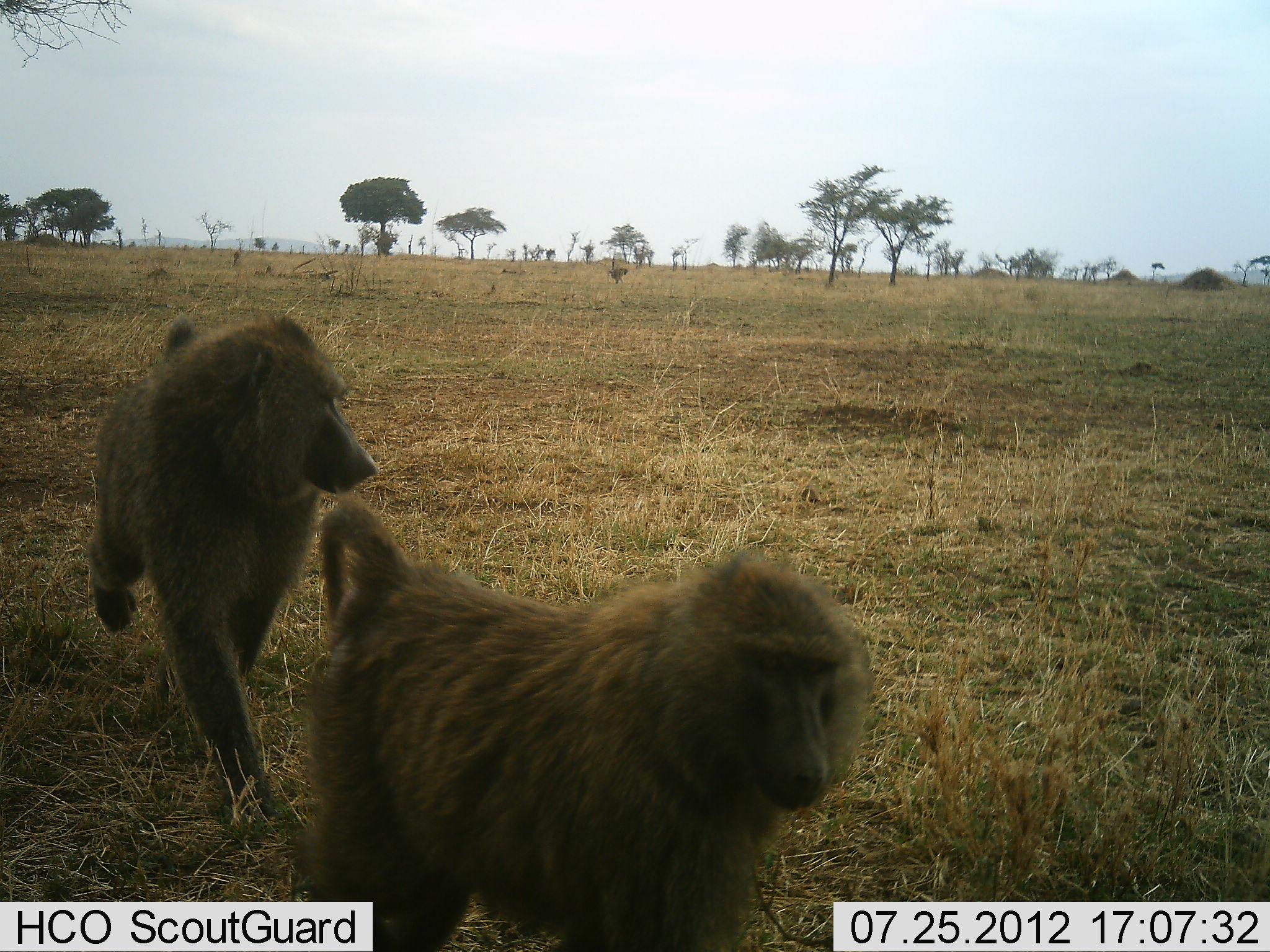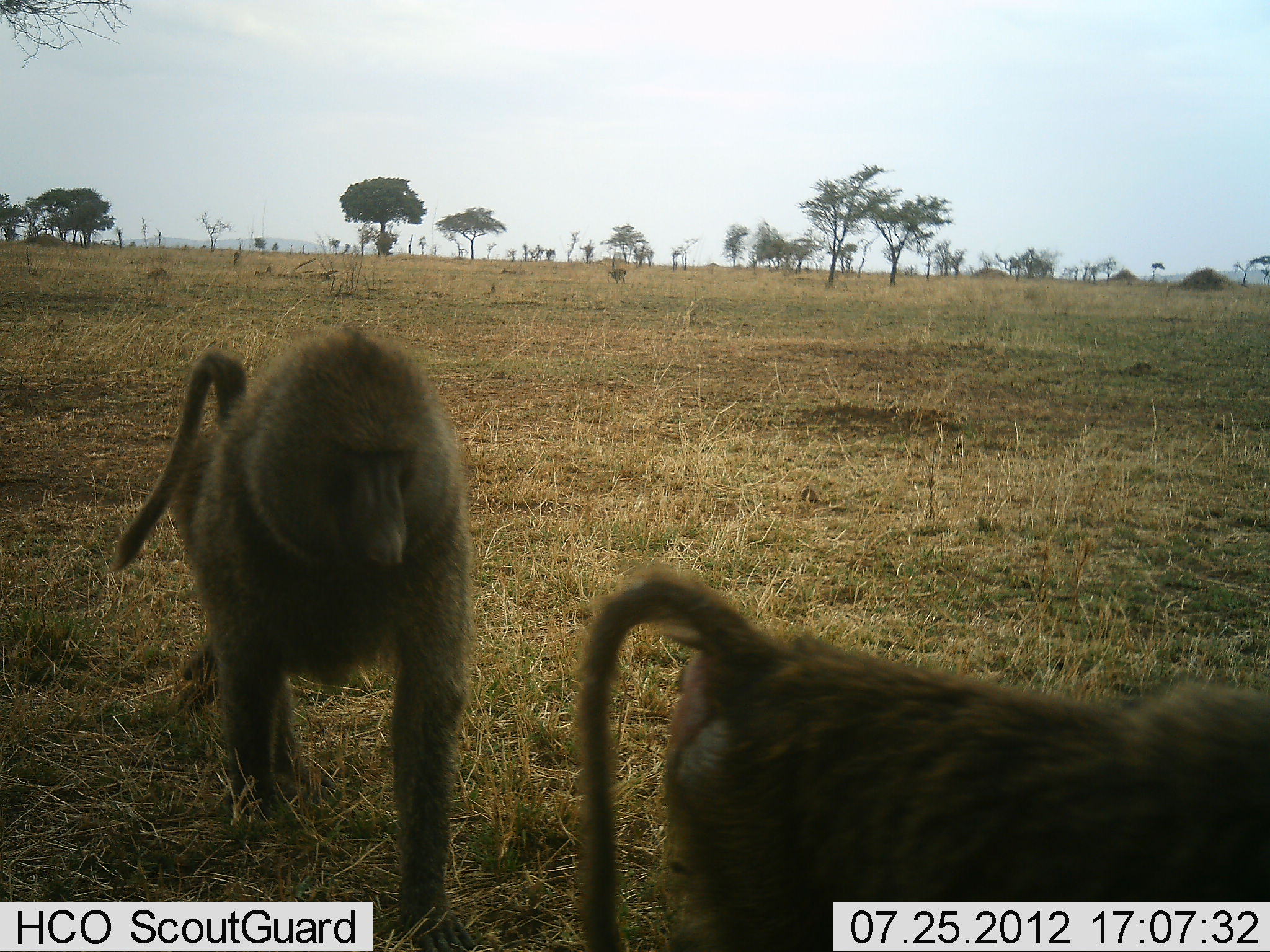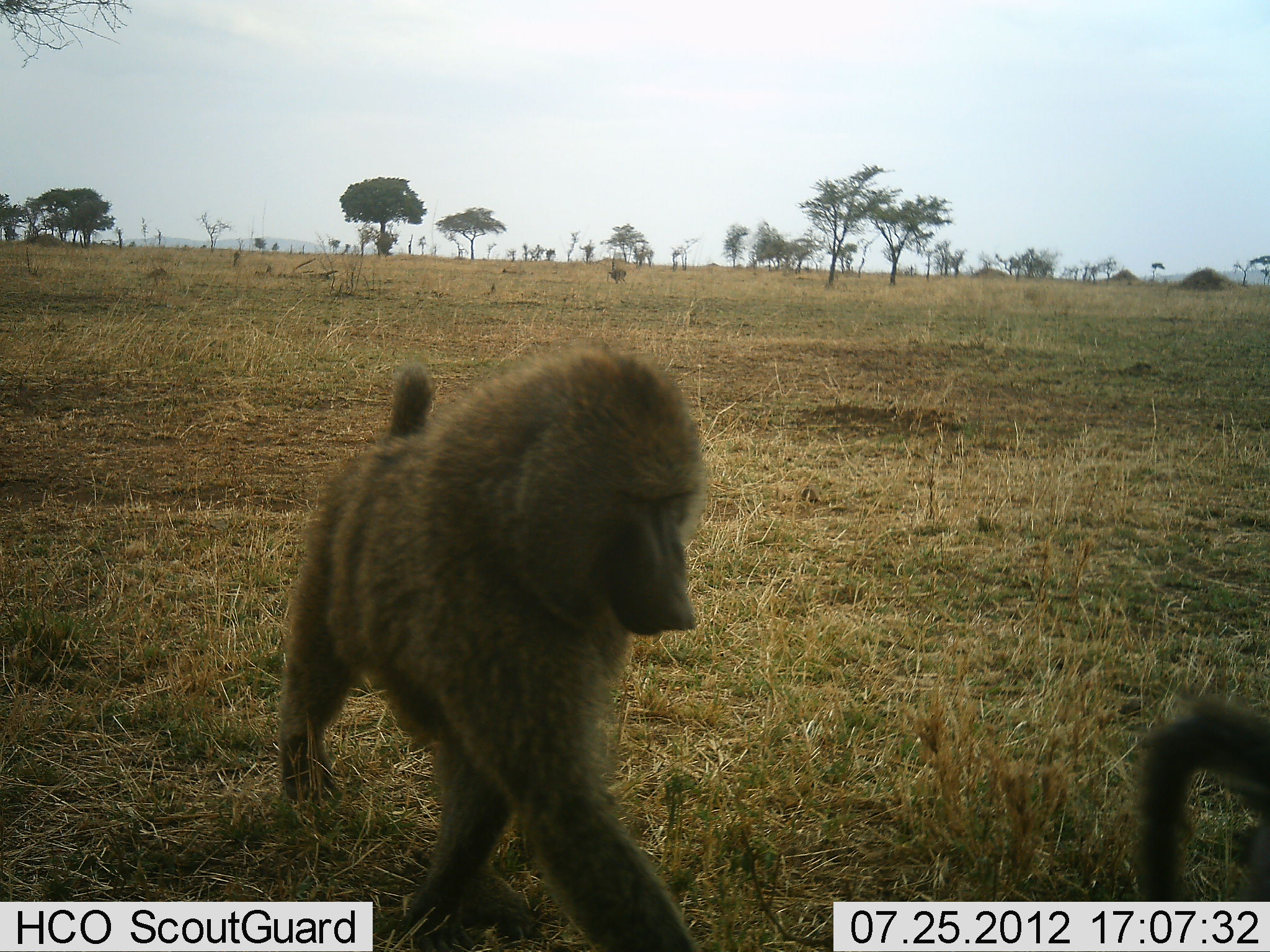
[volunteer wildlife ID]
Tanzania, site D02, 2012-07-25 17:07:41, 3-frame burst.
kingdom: Animalia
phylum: Chordata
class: Mammalia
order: Primates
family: Cercopithecidae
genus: Papio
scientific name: Papio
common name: baboon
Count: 2.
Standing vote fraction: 0%.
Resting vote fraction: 0%.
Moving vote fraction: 100%.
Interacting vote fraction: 0%.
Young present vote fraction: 0%.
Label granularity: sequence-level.